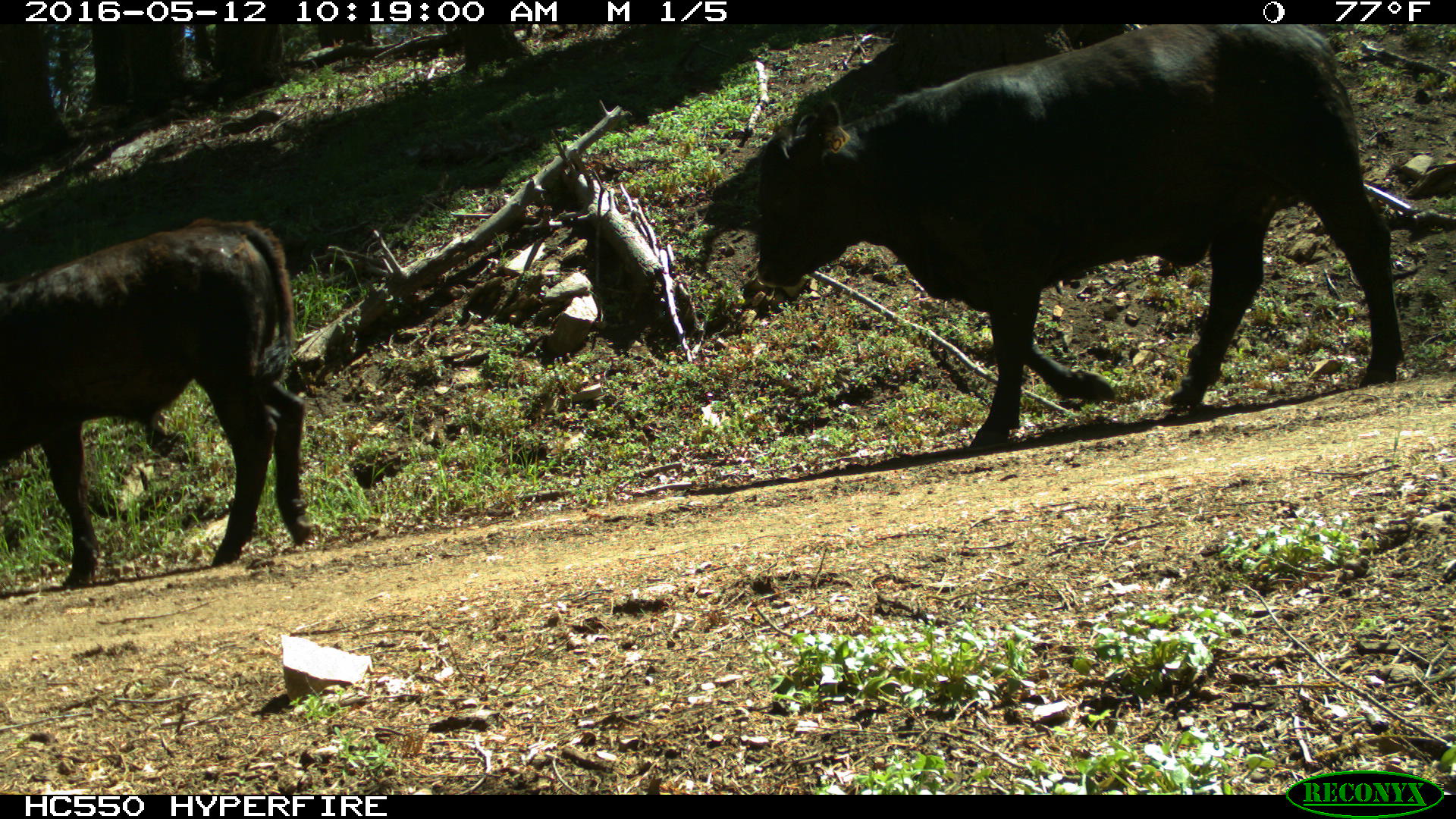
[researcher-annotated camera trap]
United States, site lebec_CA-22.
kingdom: Animalia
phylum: Chordata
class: Mammalia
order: Artiodactyla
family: Bovidae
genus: Bos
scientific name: Bos taurus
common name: domestic cow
Bos taurus (domestic cow).